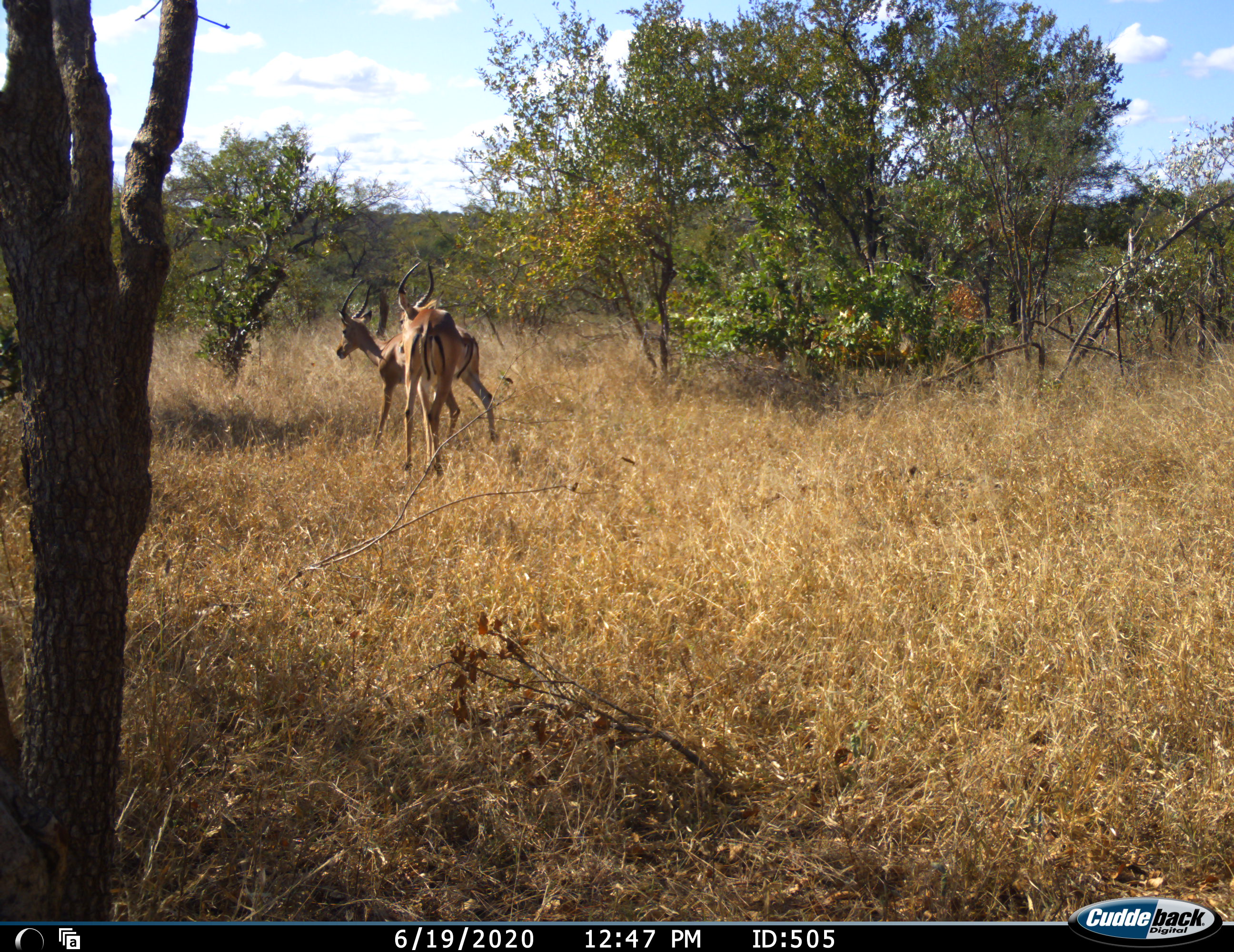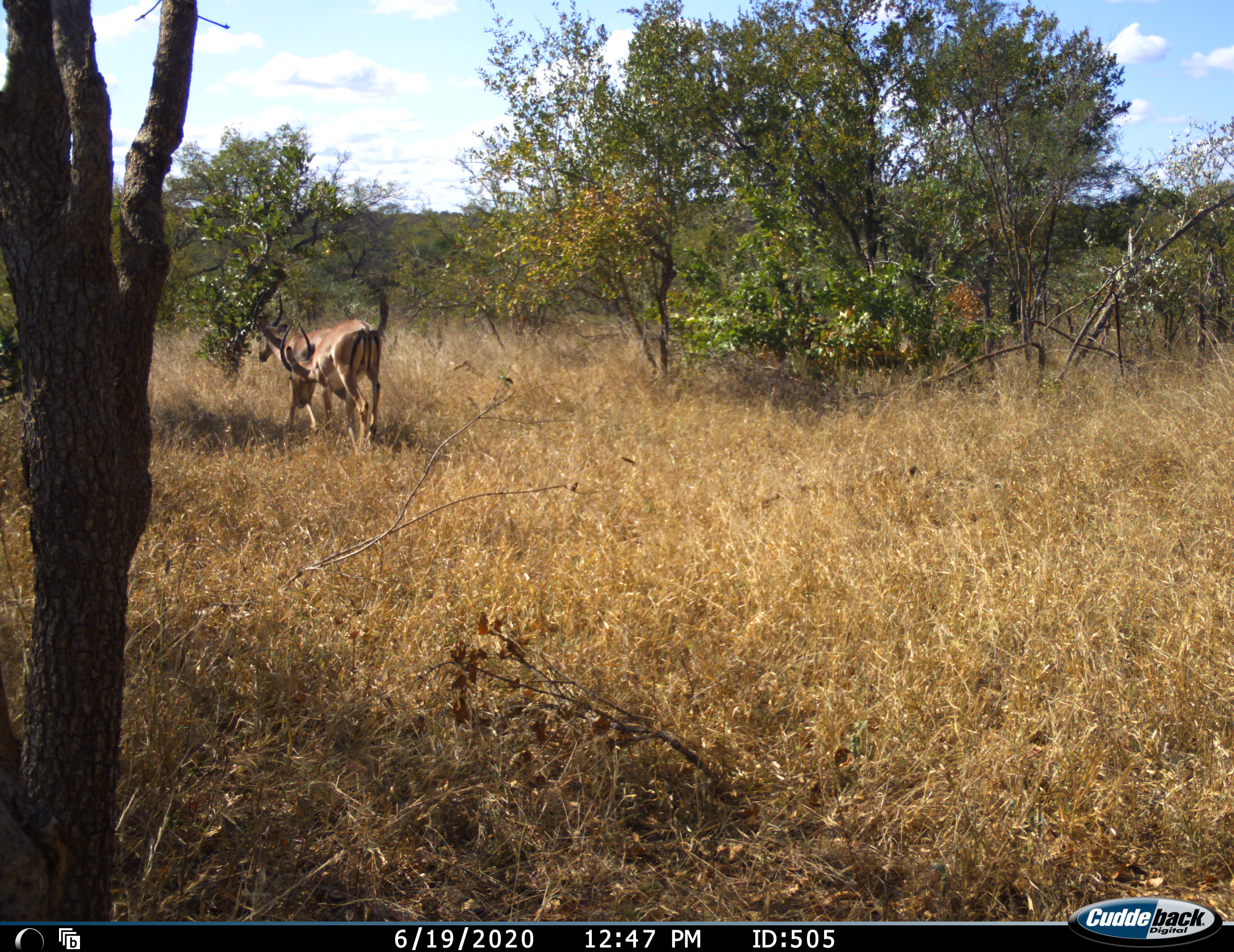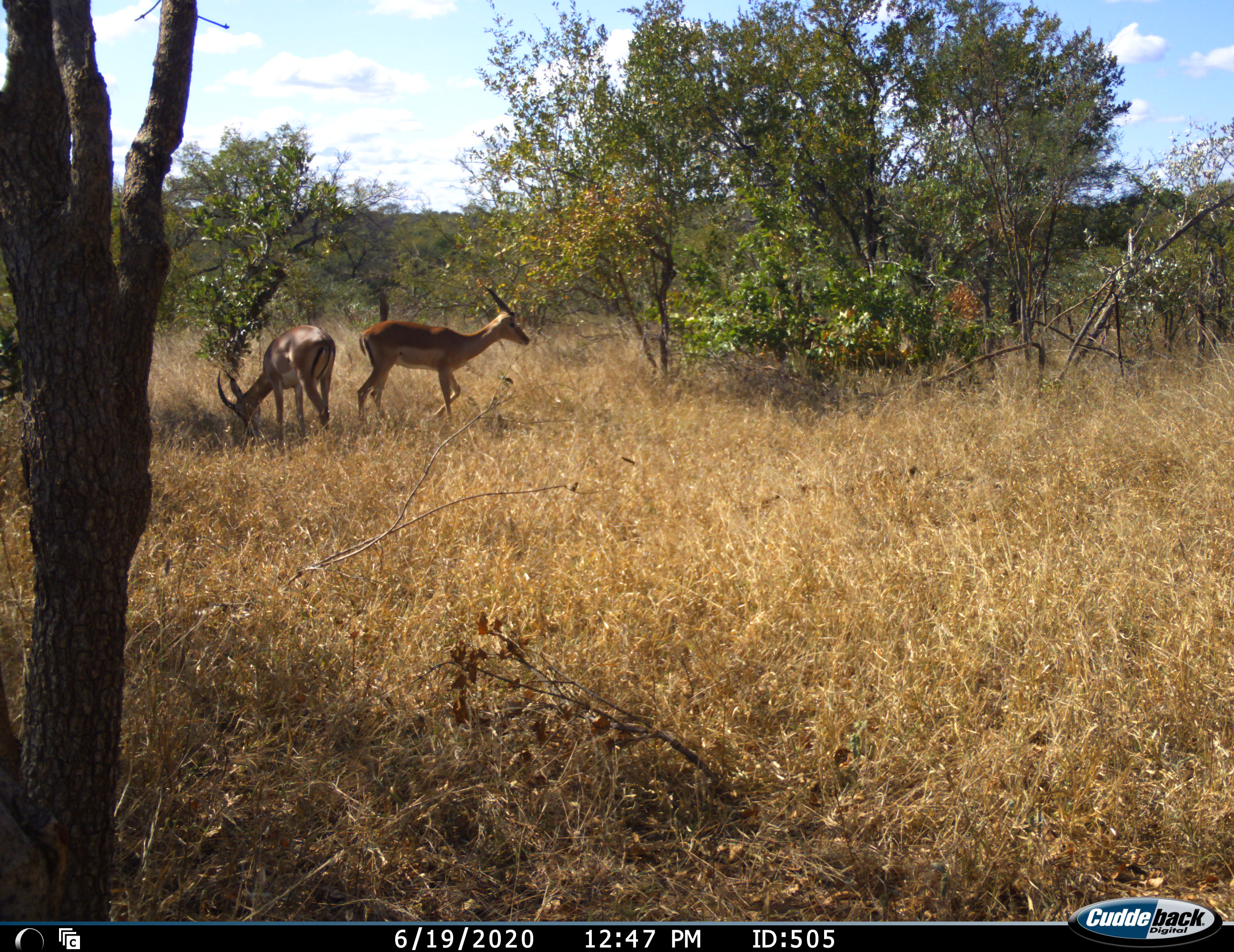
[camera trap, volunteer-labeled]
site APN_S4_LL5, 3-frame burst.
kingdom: Animalia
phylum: Chordata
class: Mammalia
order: Artiodactyla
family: Bovidae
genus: Aepyceros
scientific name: Aepyceros melampus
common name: impala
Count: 2.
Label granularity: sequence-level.